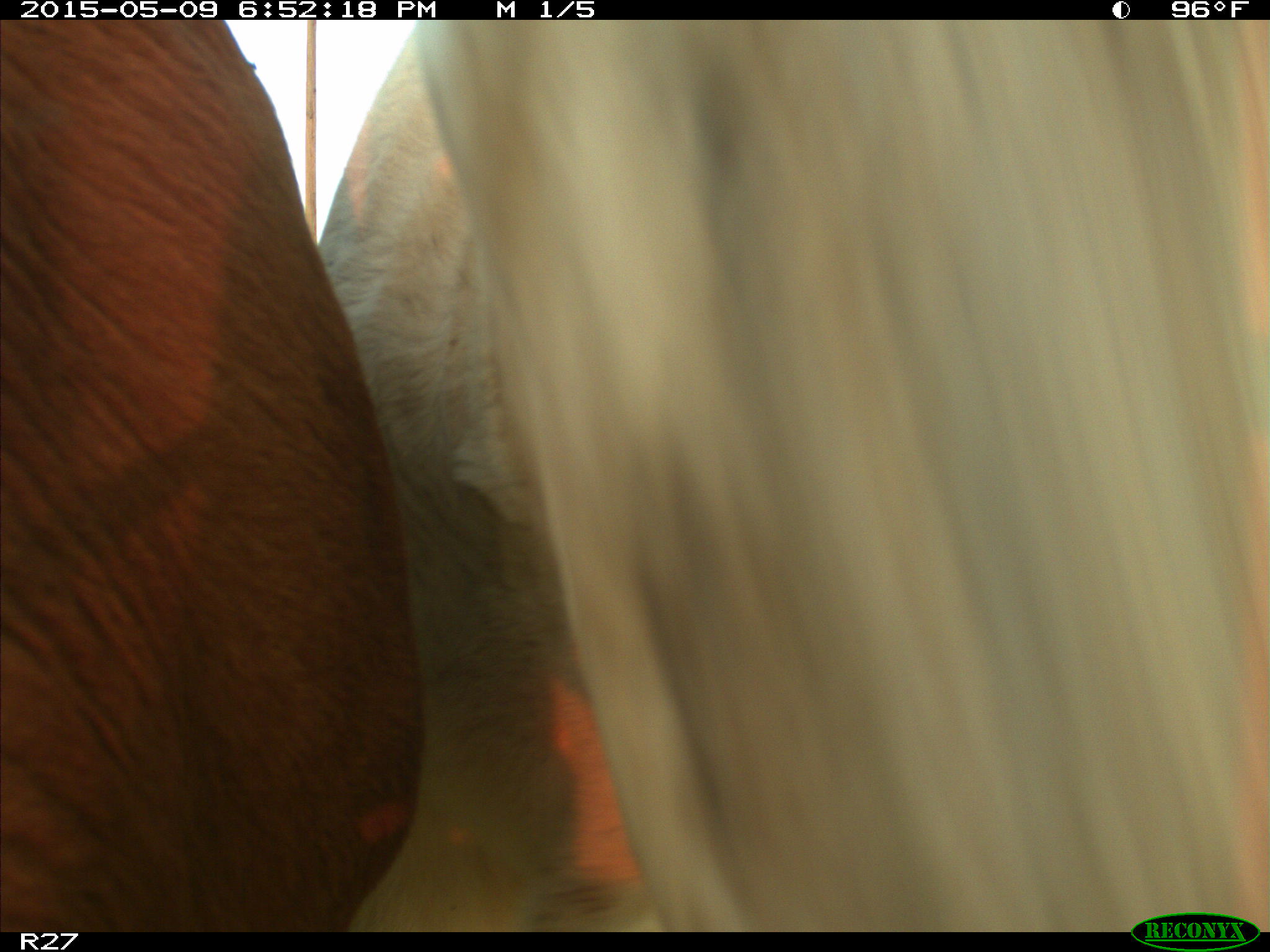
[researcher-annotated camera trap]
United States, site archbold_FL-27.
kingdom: Animalia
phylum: Chordata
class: Mammalia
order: Artiodactyla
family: Bovidae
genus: Bos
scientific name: Bos taurus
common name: domestic cow